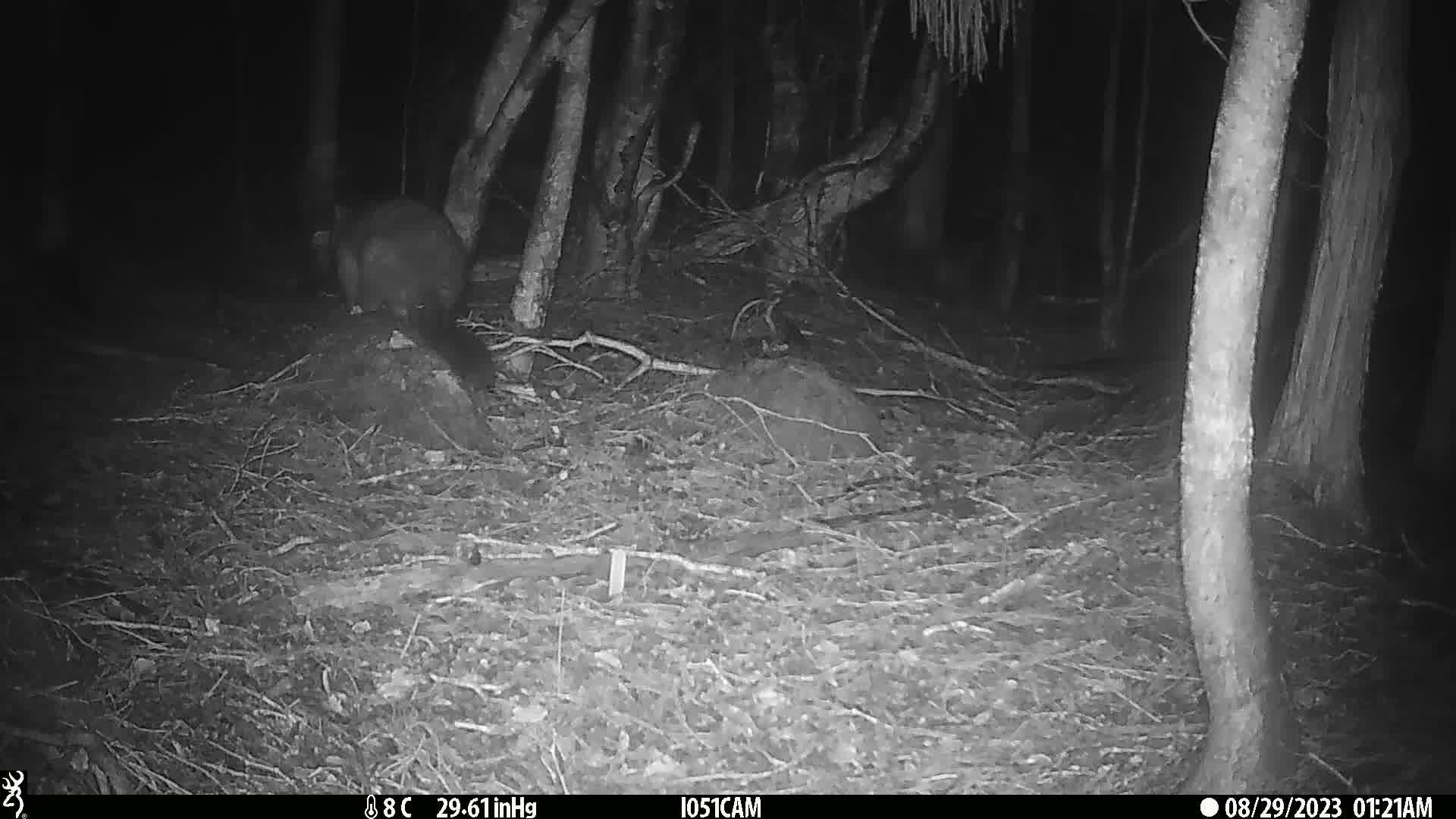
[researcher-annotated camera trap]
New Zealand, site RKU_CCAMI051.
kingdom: Animalia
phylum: Chordata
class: Mammalia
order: Diprotodontia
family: Phalangeridae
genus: Trichosurus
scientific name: Trichosurus vulpecula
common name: common brushtail possum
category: possum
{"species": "possum (common brushtail possum) (Trichosurus vulpecula)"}